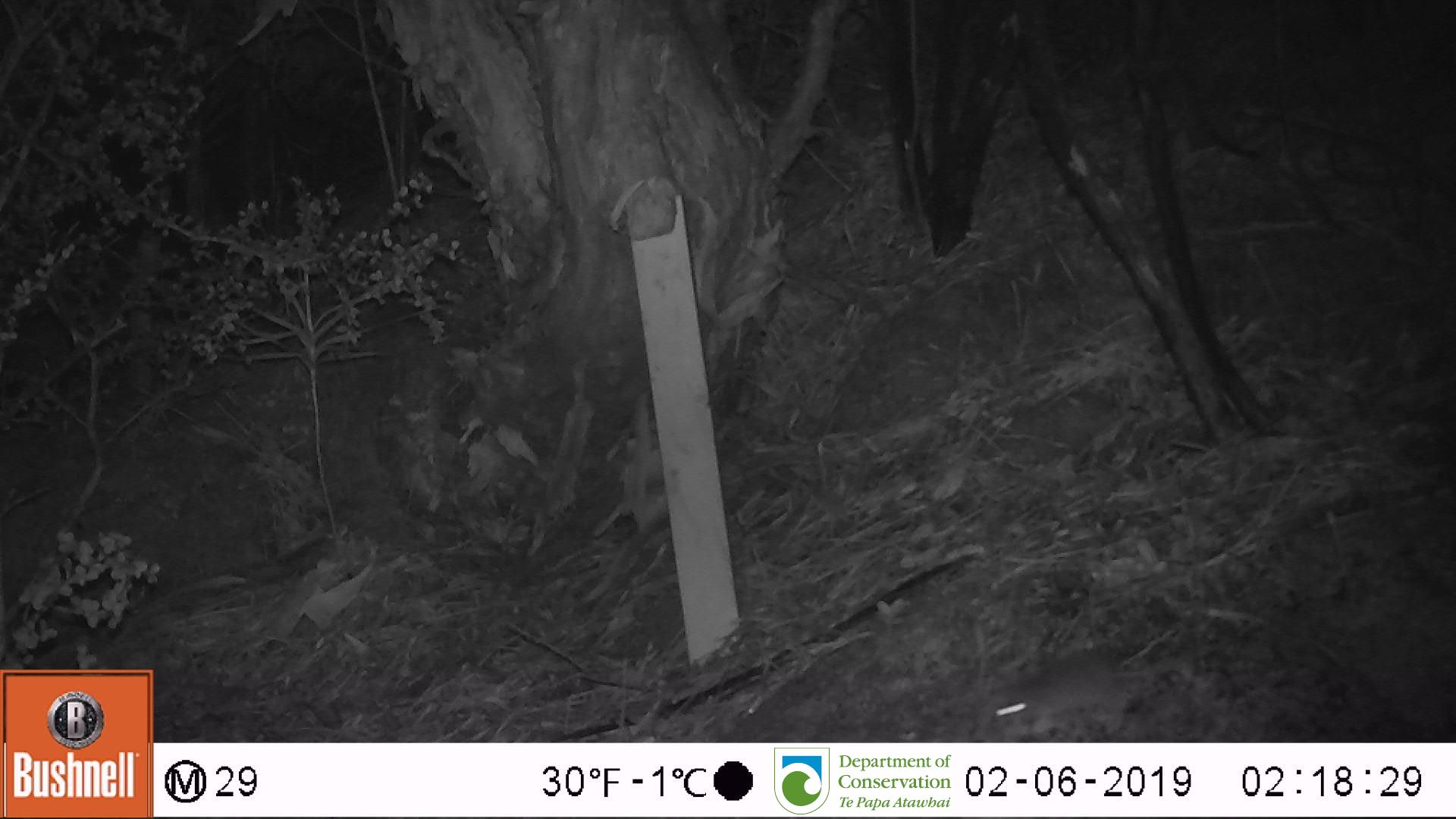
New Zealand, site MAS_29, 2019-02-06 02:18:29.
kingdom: Animalia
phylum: Chordata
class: Mammalia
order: Rodentia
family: Muridae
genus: Mus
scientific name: Mus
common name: mouse